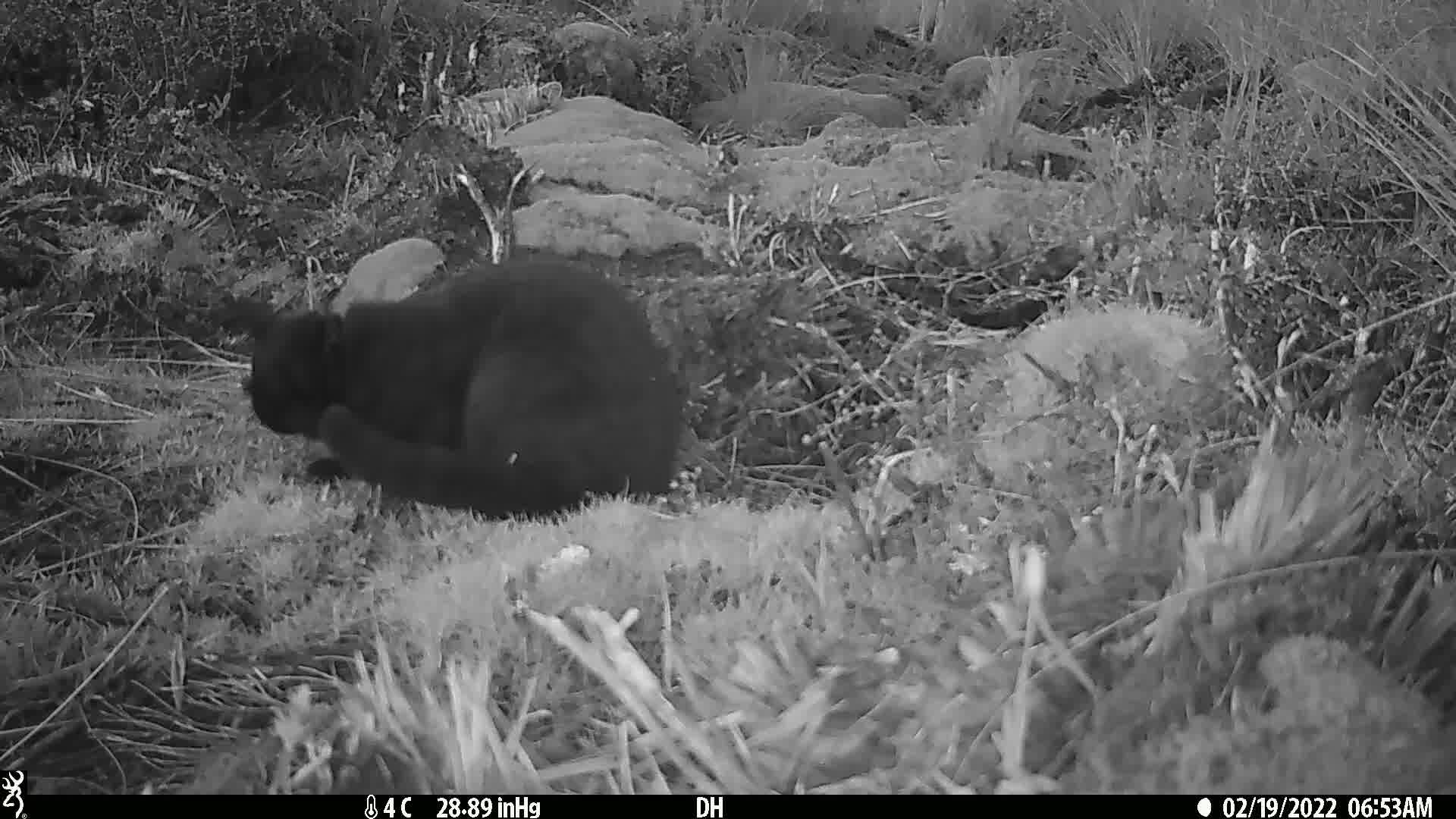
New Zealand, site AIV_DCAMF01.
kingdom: Animalia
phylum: Chordata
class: Mammalia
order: Carnivora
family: Felidae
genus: Felis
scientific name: Felis catus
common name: domestic cat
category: cat